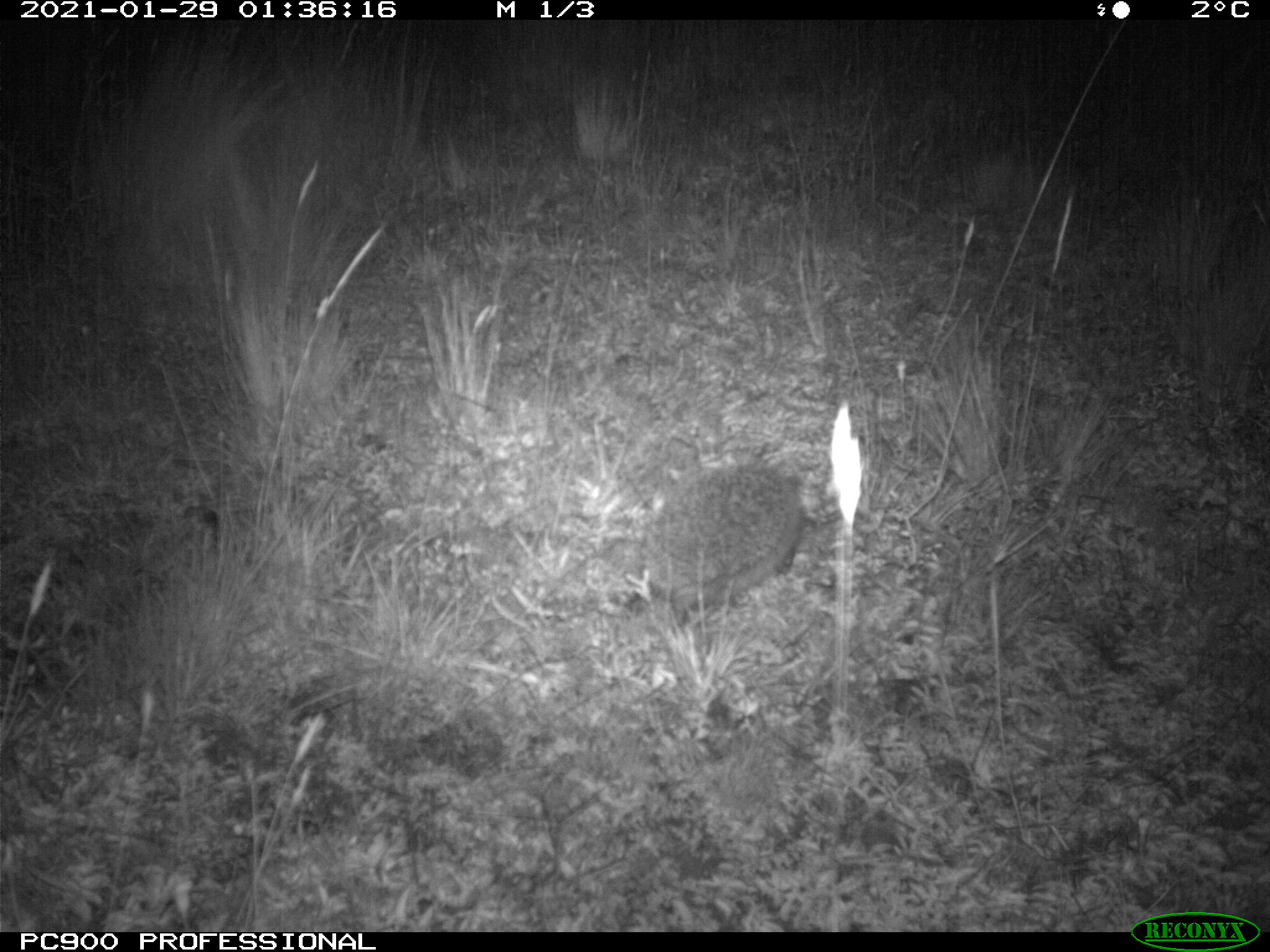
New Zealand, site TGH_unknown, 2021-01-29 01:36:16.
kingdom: Animalia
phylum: Chordata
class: Mammalia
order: Eulipotyphla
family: Erinaceidae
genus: Erinaceus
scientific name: Erinaceus europaeus europaeus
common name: european hedgehog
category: hedgehog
Hedgehog (european hedgehog) (Erinaceus europaeus europaeus).